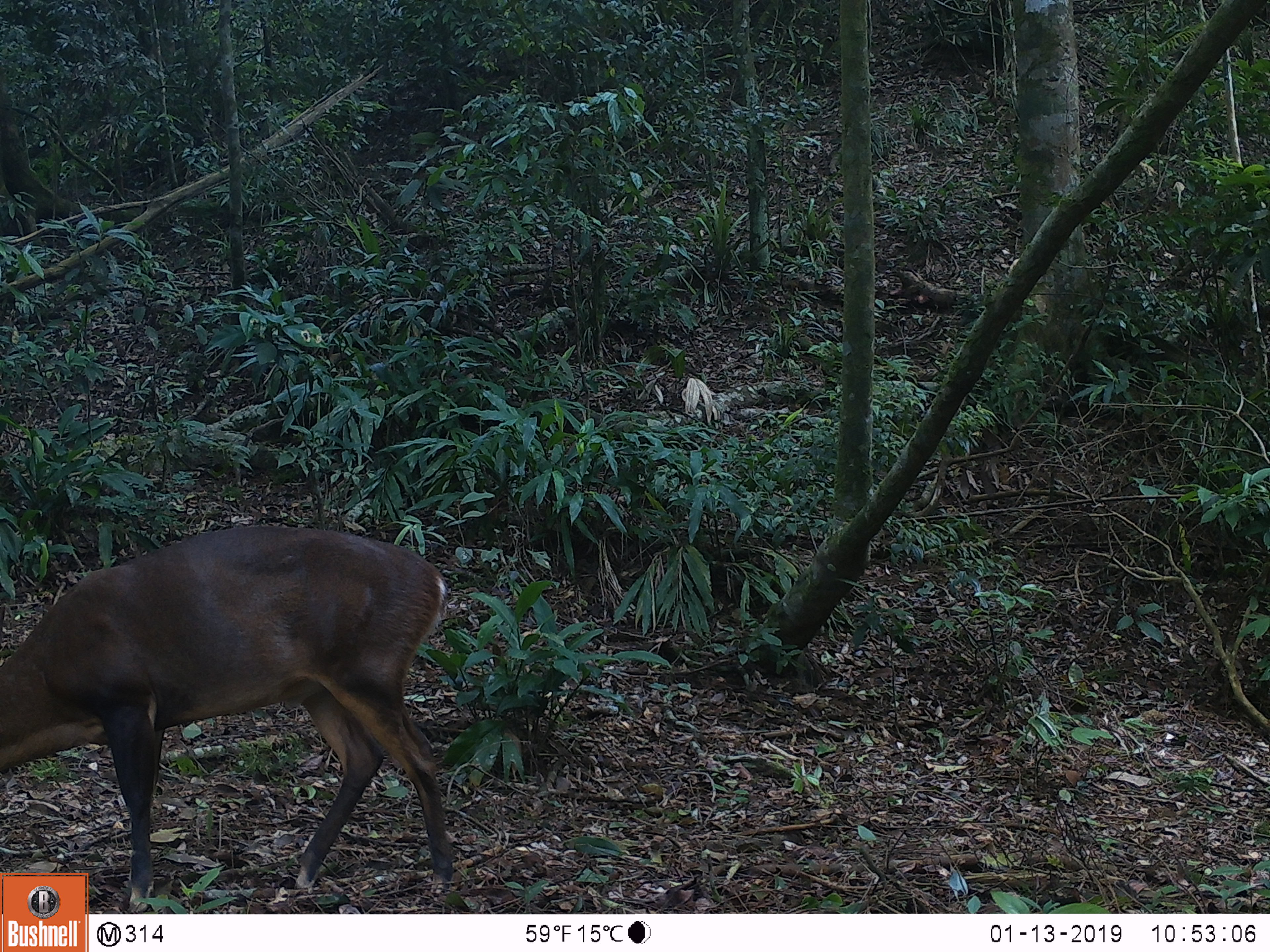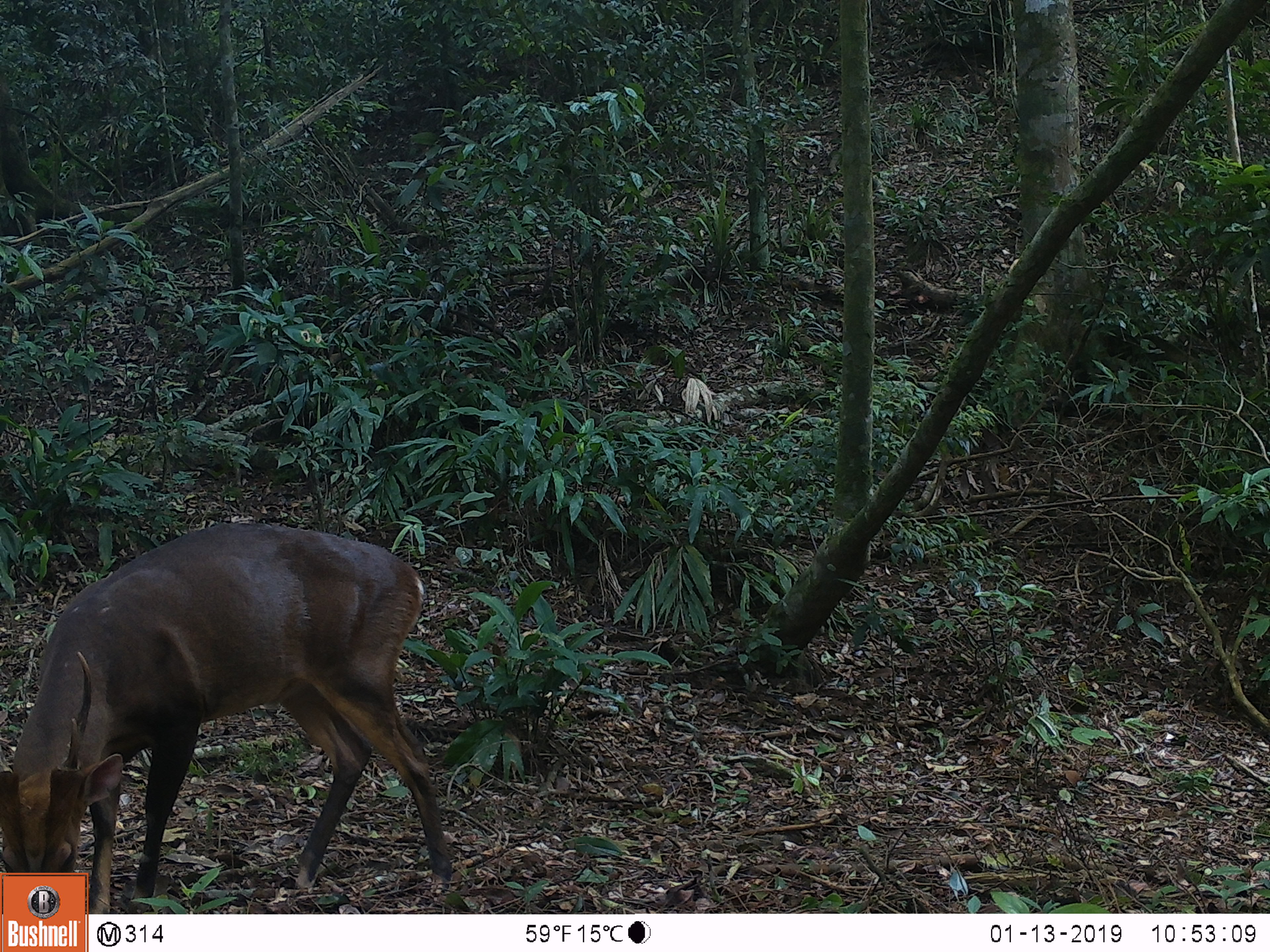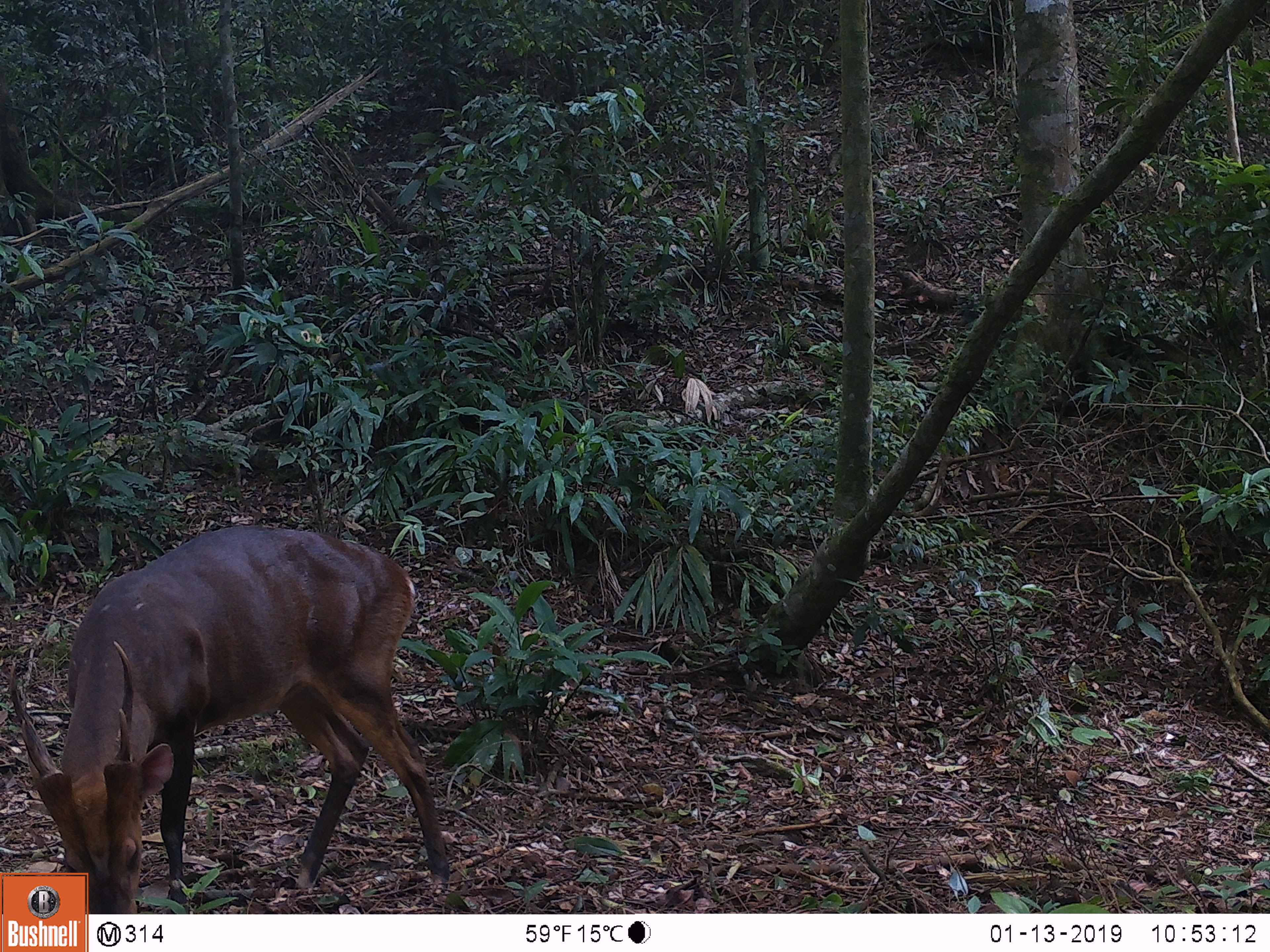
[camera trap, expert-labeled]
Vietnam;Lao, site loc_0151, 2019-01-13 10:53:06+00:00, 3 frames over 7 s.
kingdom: Animalia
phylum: Chordata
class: Mammalia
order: Artiodactyla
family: Cervidae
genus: Muntiacus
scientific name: Muntiacus vuquangensis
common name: large-antlered muntjac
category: large antlered muntjac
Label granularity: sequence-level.